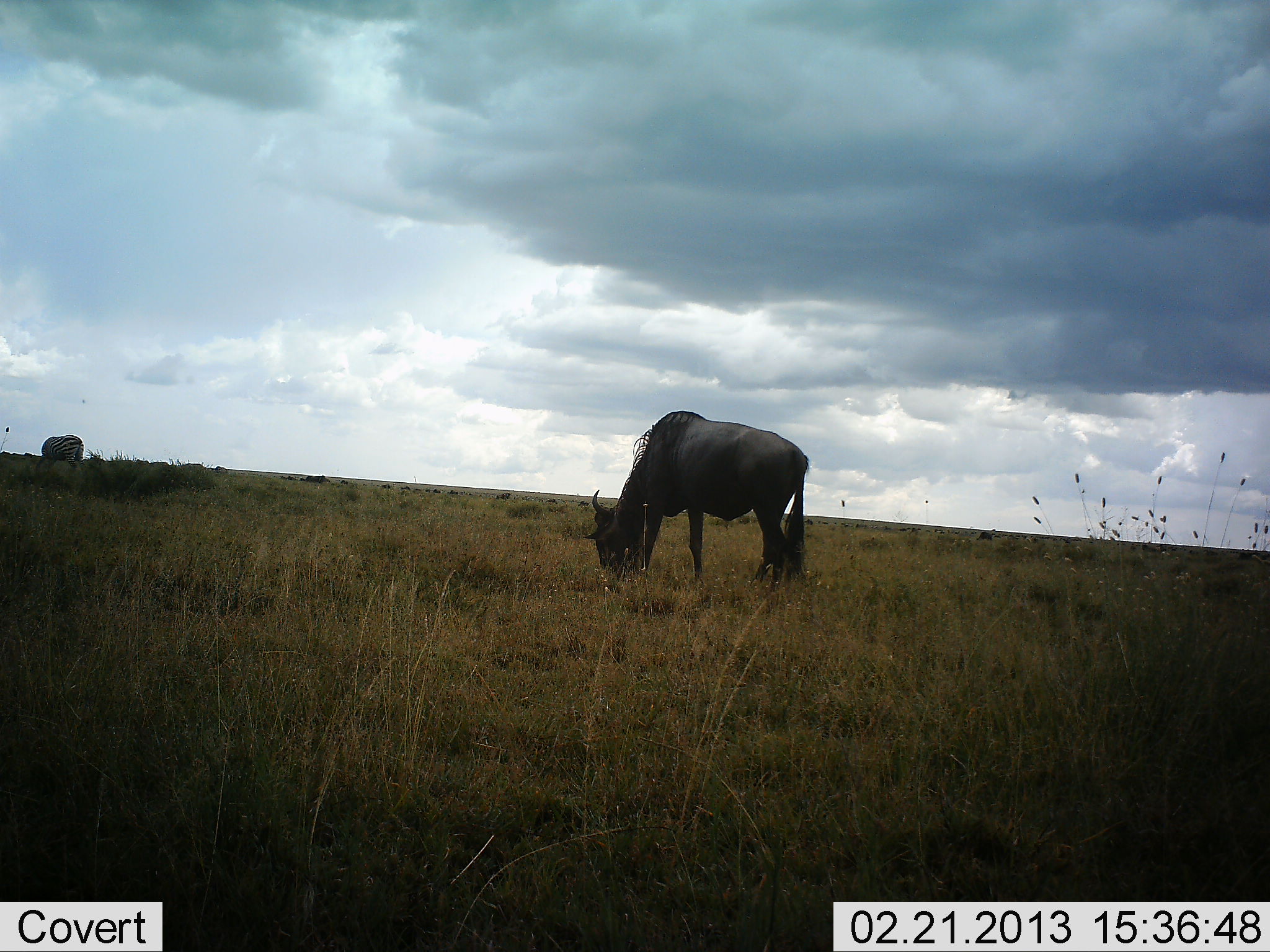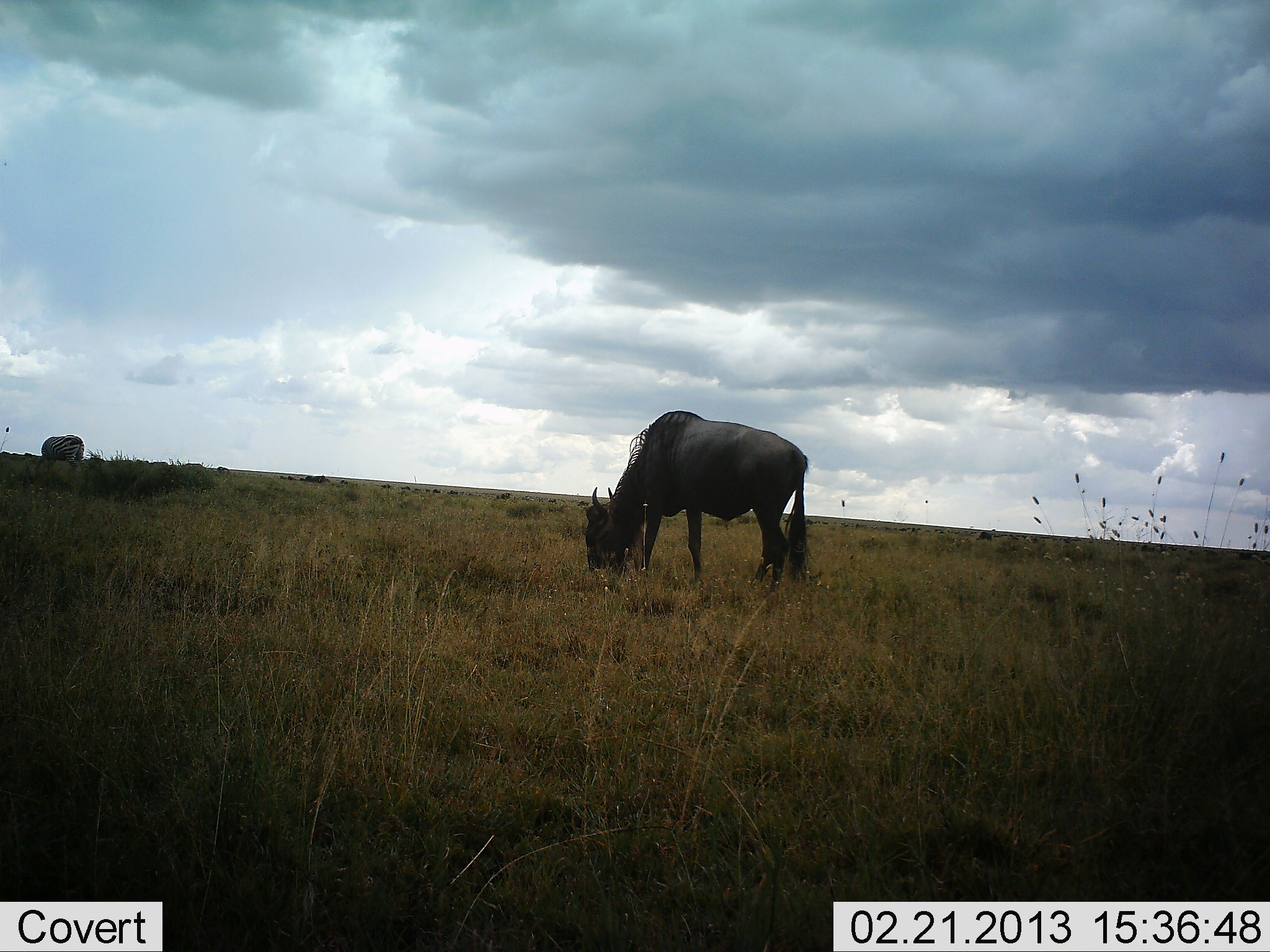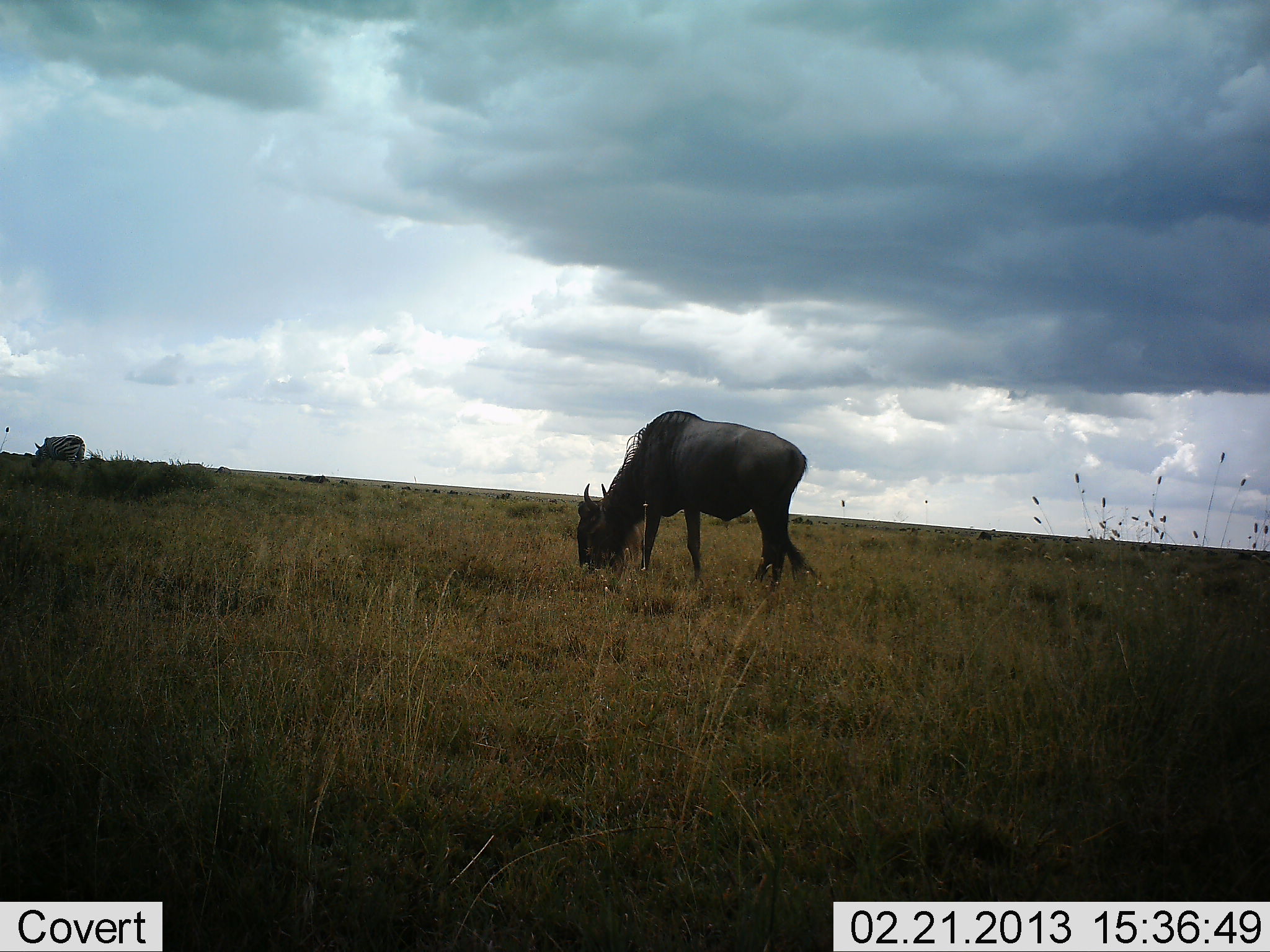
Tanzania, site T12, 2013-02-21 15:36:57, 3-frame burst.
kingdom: Animalia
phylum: Chordata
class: Mammalia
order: Artiodactyla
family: Bovidae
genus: Connochaetes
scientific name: Connochaetes taurinus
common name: blue wildebeest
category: wildebeest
Wildebeest (blue wildebeest) (Connochaetes taurinus), count 1. Behavior (volunteer vote fractions): standing 14%, resting 0%, moving 3%, interacting 0%. Young present (vote fraction): 0%. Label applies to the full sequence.